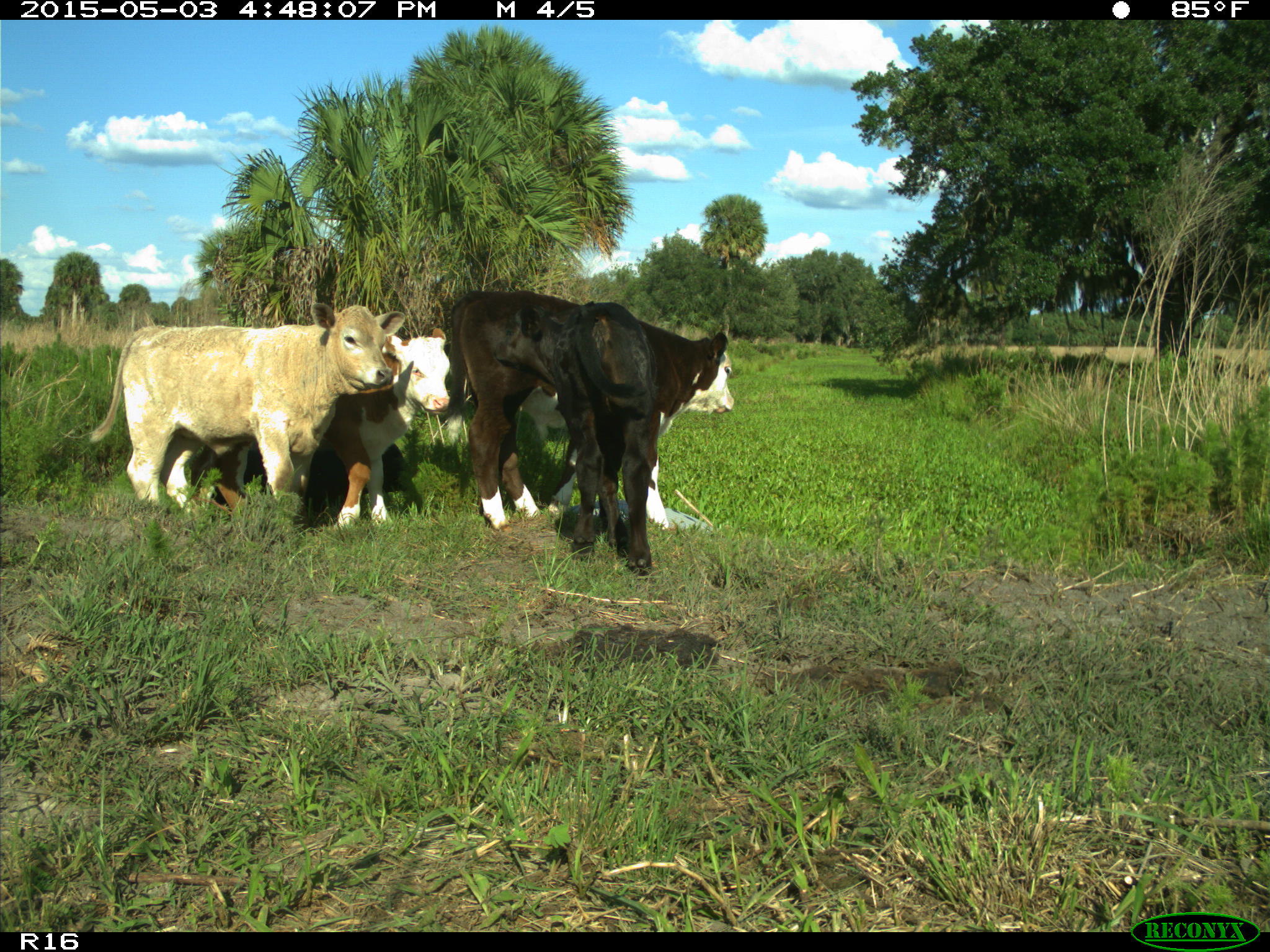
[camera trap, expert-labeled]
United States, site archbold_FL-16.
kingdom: Animalia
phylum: Chordata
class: Mammalia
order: Artiodactyla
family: Bovidae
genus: Bos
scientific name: Bos taurus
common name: domestic cow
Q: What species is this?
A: Bos taurus (domestic cow).